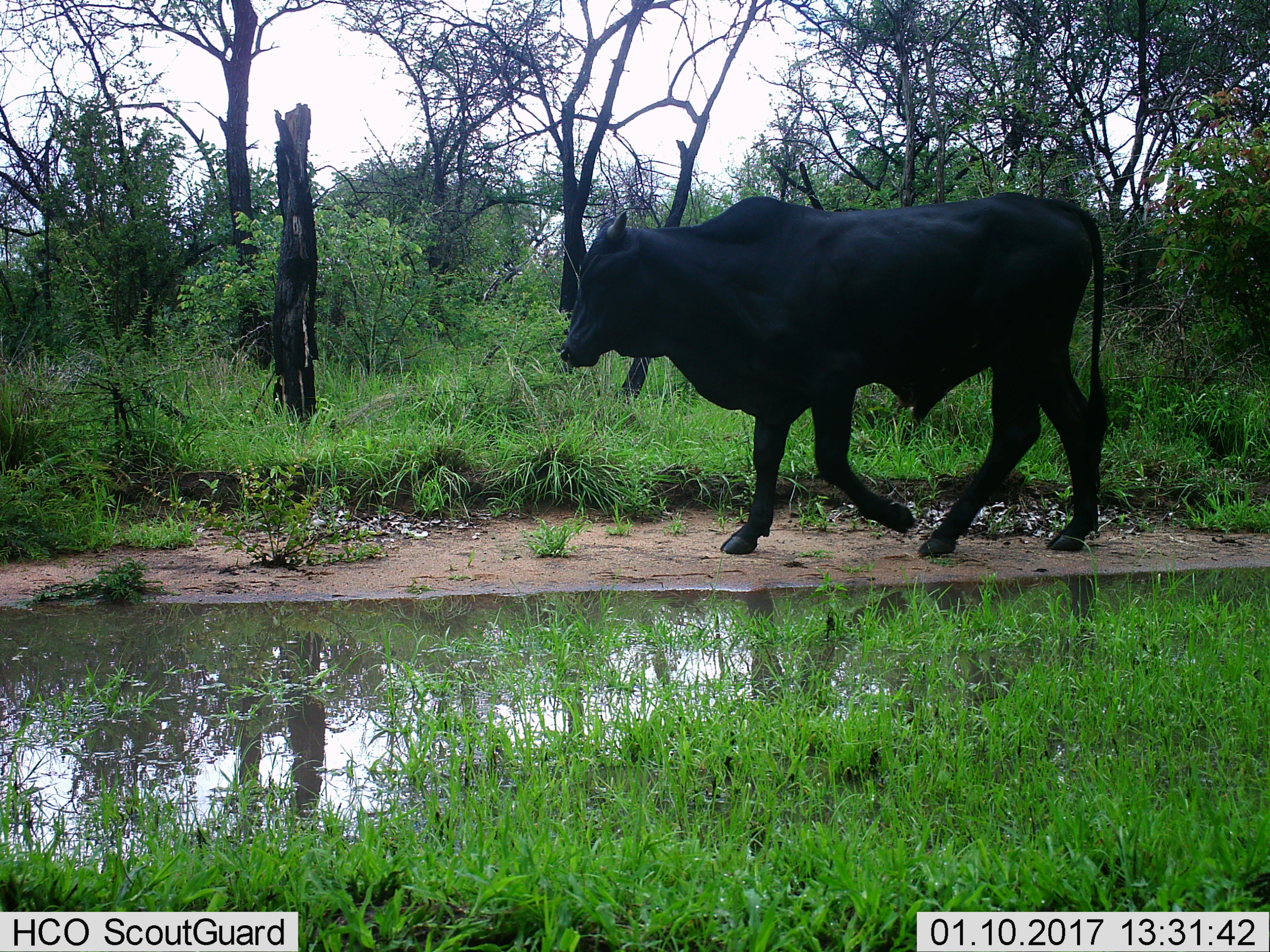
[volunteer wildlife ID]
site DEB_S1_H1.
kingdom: Animalia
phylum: Chordata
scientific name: Vertebrata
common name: domestic animal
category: domesticanimal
Domesticanimal (domestic animal) (Vertebrata), count 1. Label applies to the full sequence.